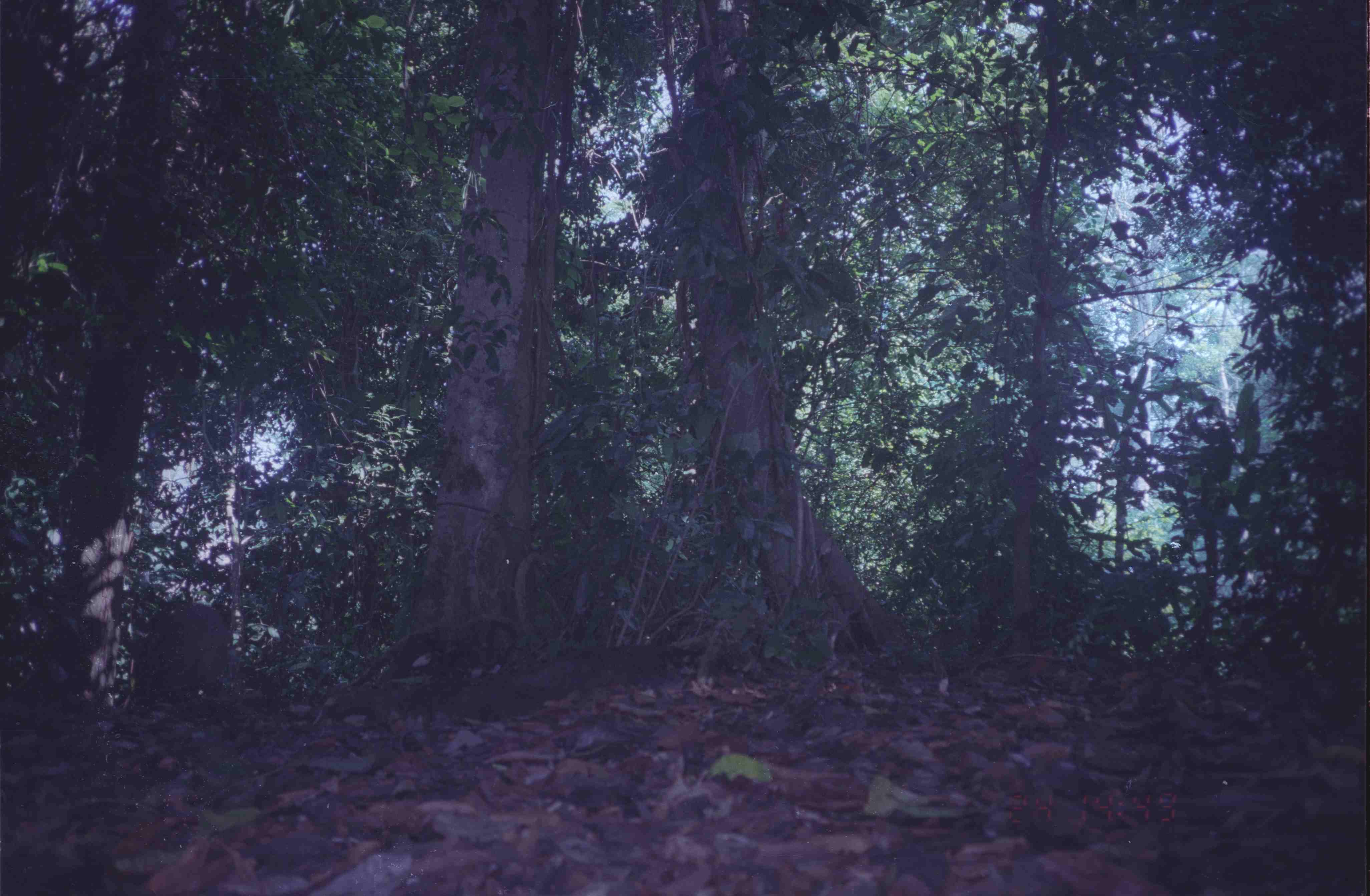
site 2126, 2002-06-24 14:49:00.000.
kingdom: Animalia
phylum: Chordata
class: Mammalia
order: Artiodactyla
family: Suidae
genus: Sus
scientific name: Sus scrofa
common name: wild boar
Sus scrofa (wild boar), count 1.